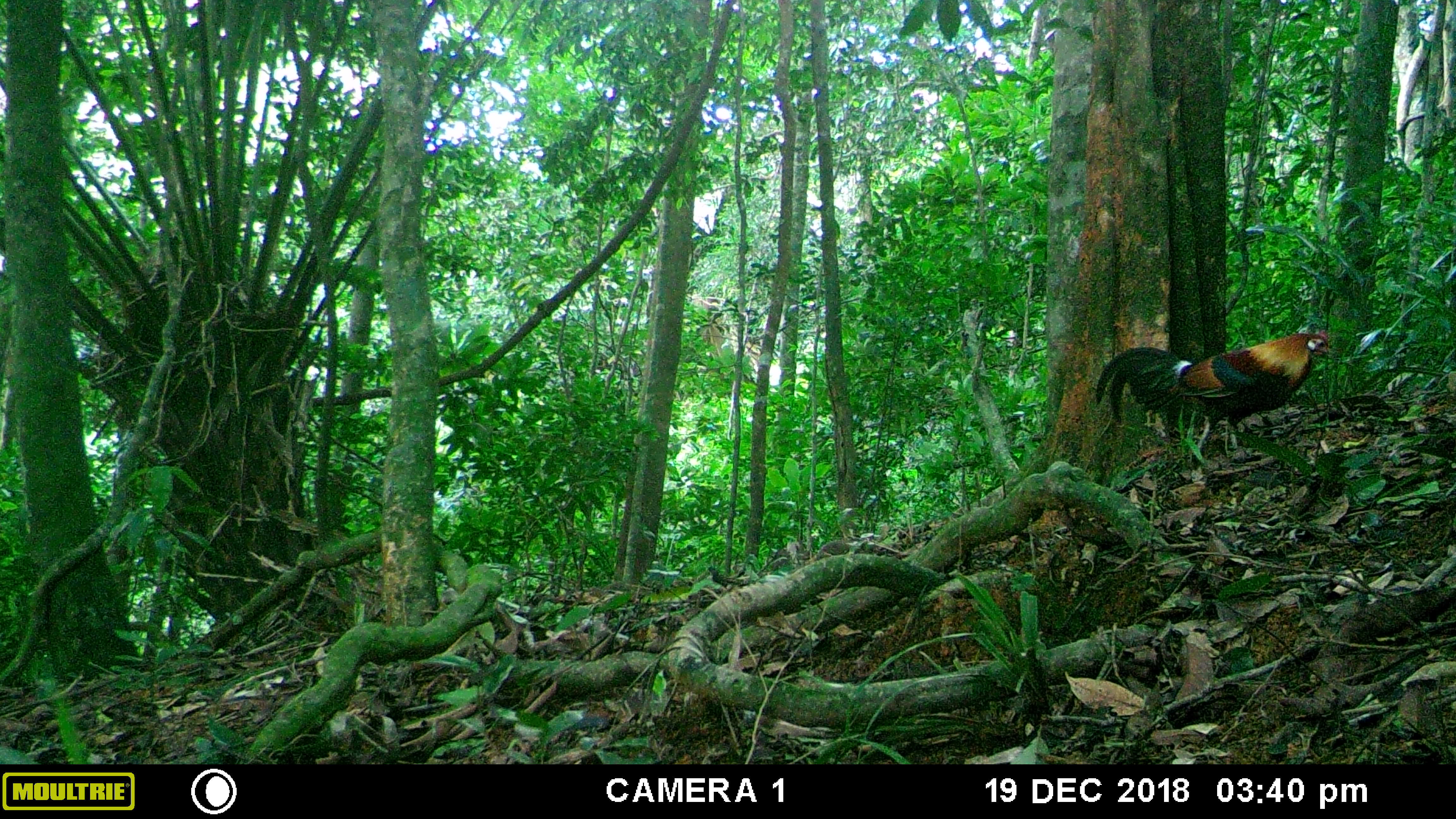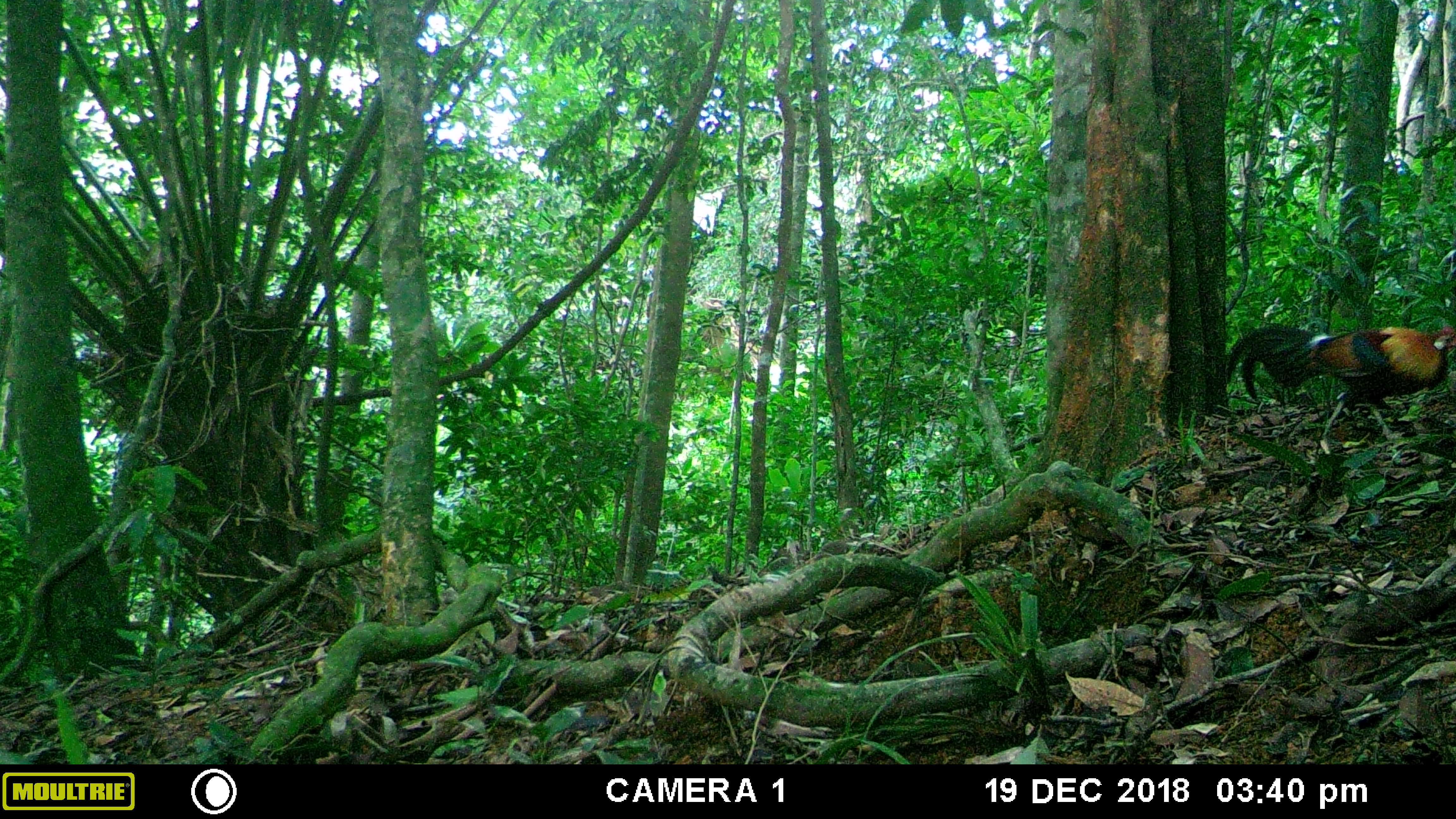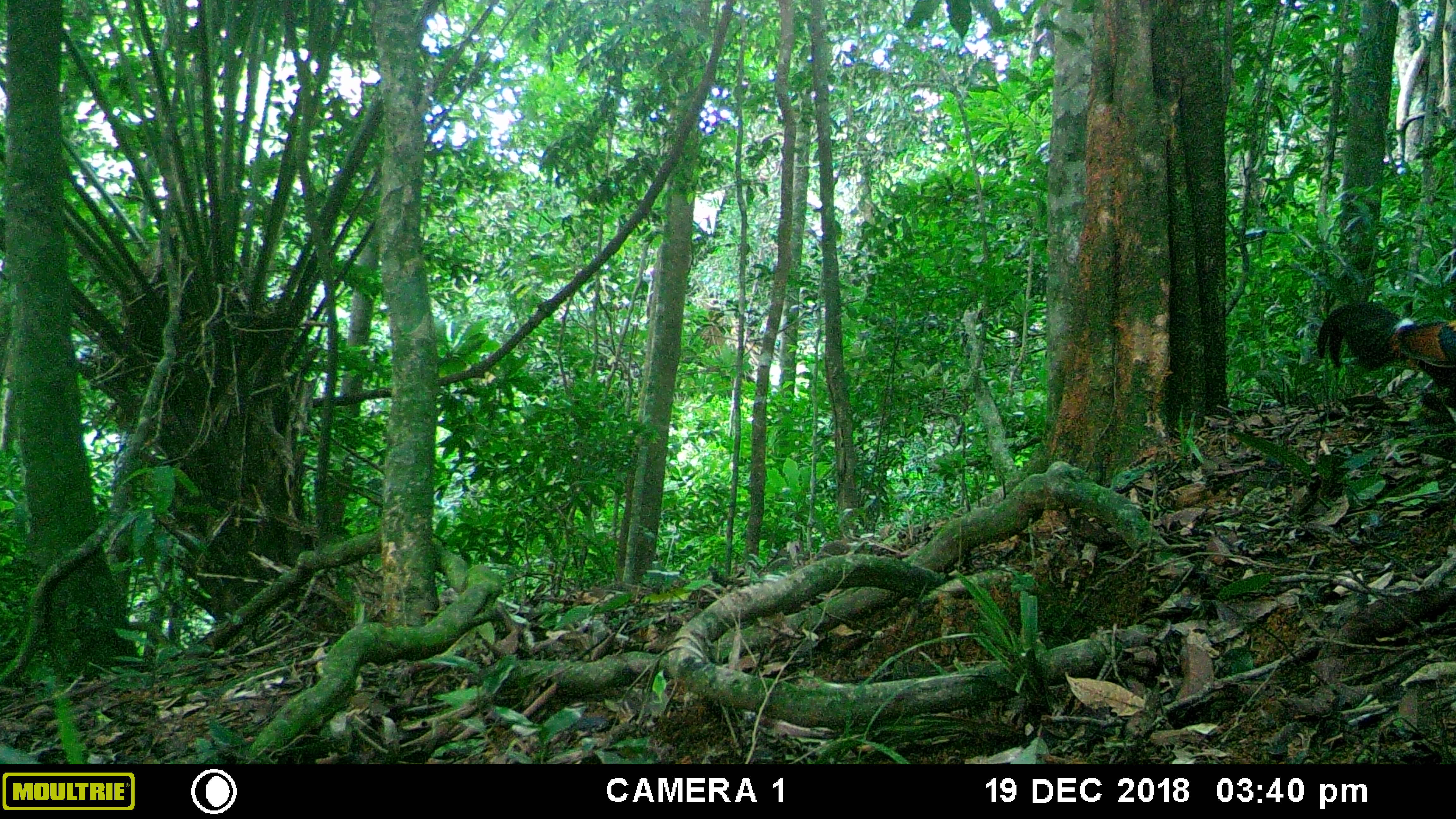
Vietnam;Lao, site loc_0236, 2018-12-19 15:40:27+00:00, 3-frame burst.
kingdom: Animalia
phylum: Chordata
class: Aves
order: Galliformes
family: Phasianidae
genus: Gallus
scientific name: Gallus gallus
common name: red junglefowl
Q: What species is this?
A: Red junglefowl (Gallus gallus).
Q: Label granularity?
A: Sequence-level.